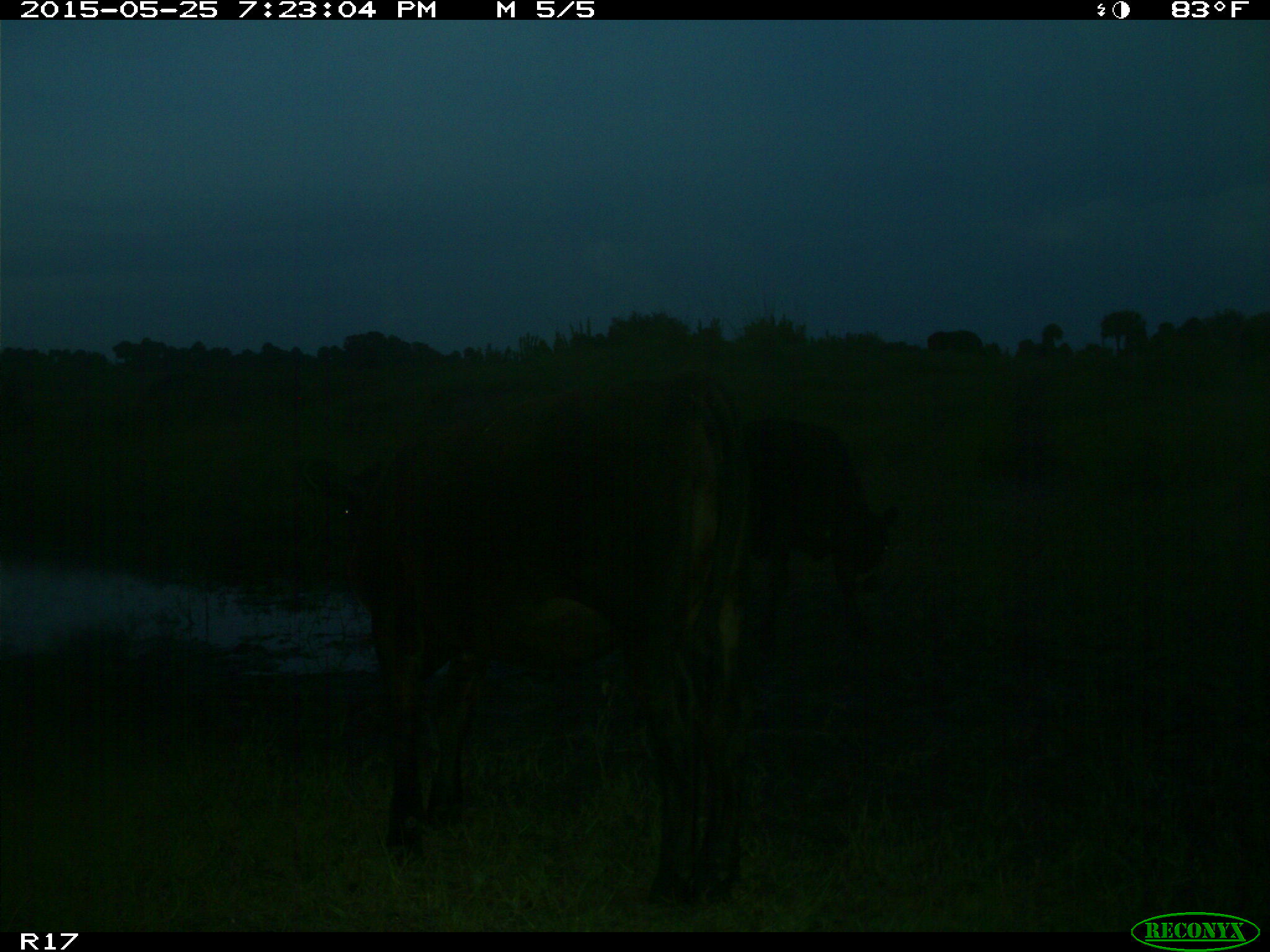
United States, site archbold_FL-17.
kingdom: Animalia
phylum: Chordata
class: Mammalia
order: Artiodactyla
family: Bovidae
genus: Bos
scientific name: Bos taurus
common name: domestic cow